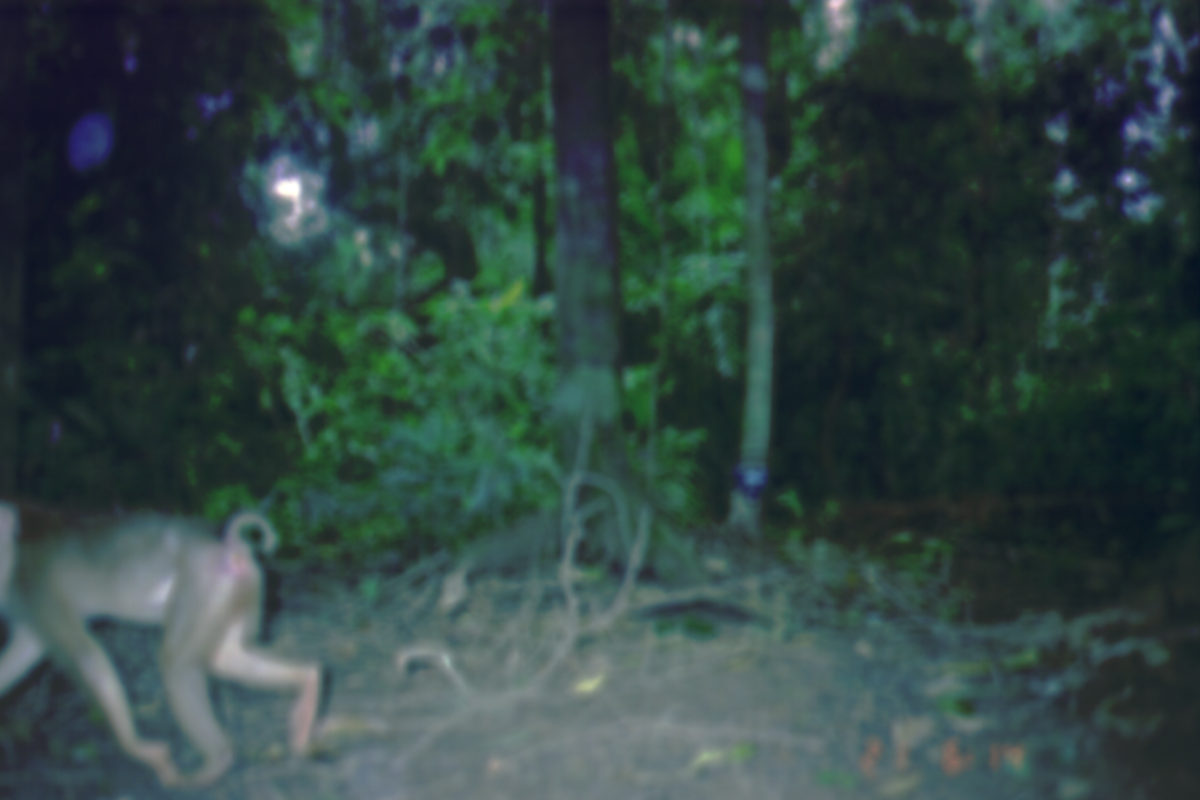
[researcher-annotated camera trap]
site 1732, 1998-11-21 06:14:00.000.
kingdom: Animalia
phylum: Chordata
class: Mammalia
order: Primates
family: Cercopithecidae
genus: Macaca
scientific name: Macaca nemestrina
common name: southern pig-tailed macaque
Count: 1.